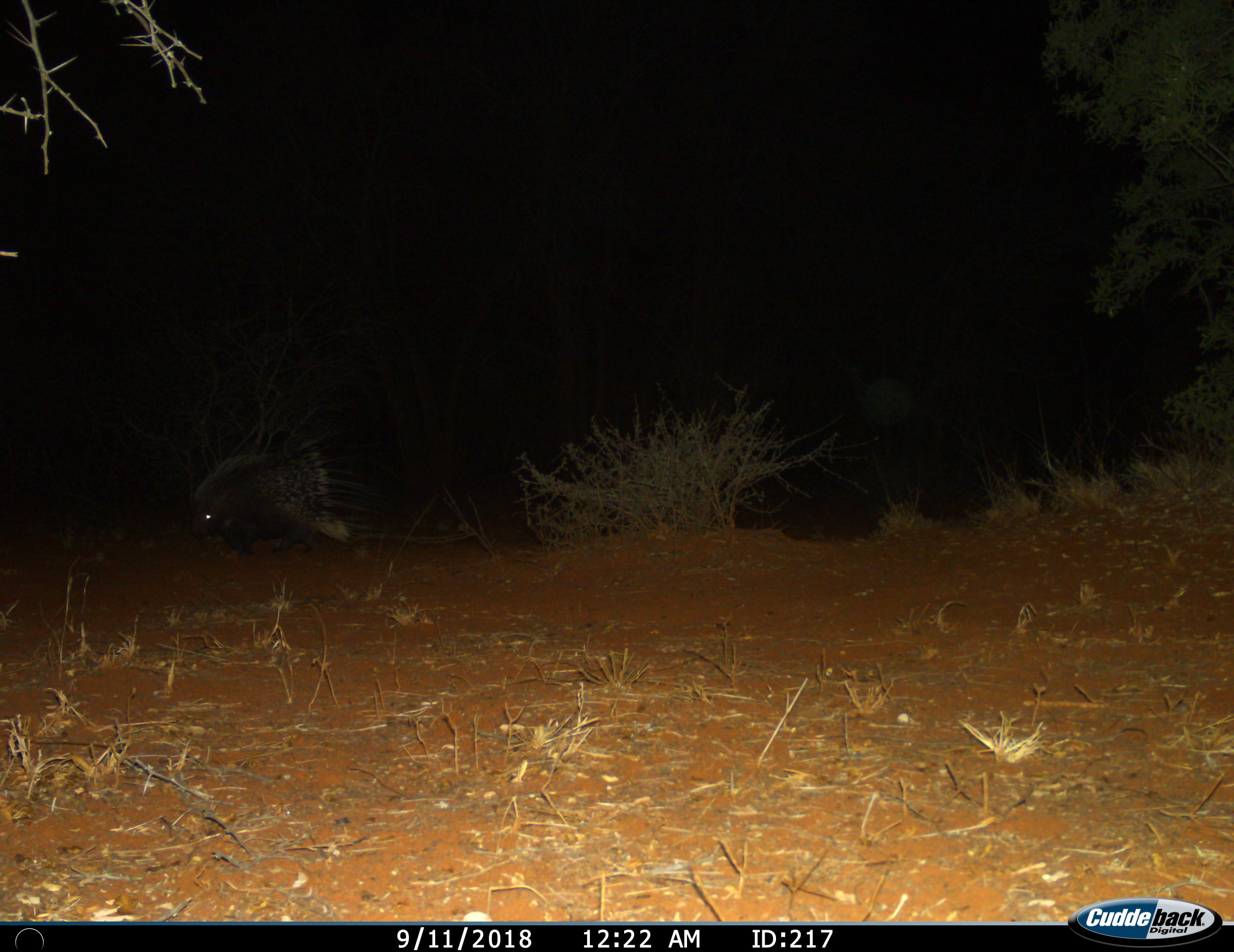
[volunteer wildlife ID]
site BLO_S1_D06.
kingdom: Animalia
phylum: Chordata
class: Mammalia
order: Rodentia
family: Hystricidae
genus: Hystrix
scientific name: Hystrix cristata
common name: crested porcupine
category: porcupine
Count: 1.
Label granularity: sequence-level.